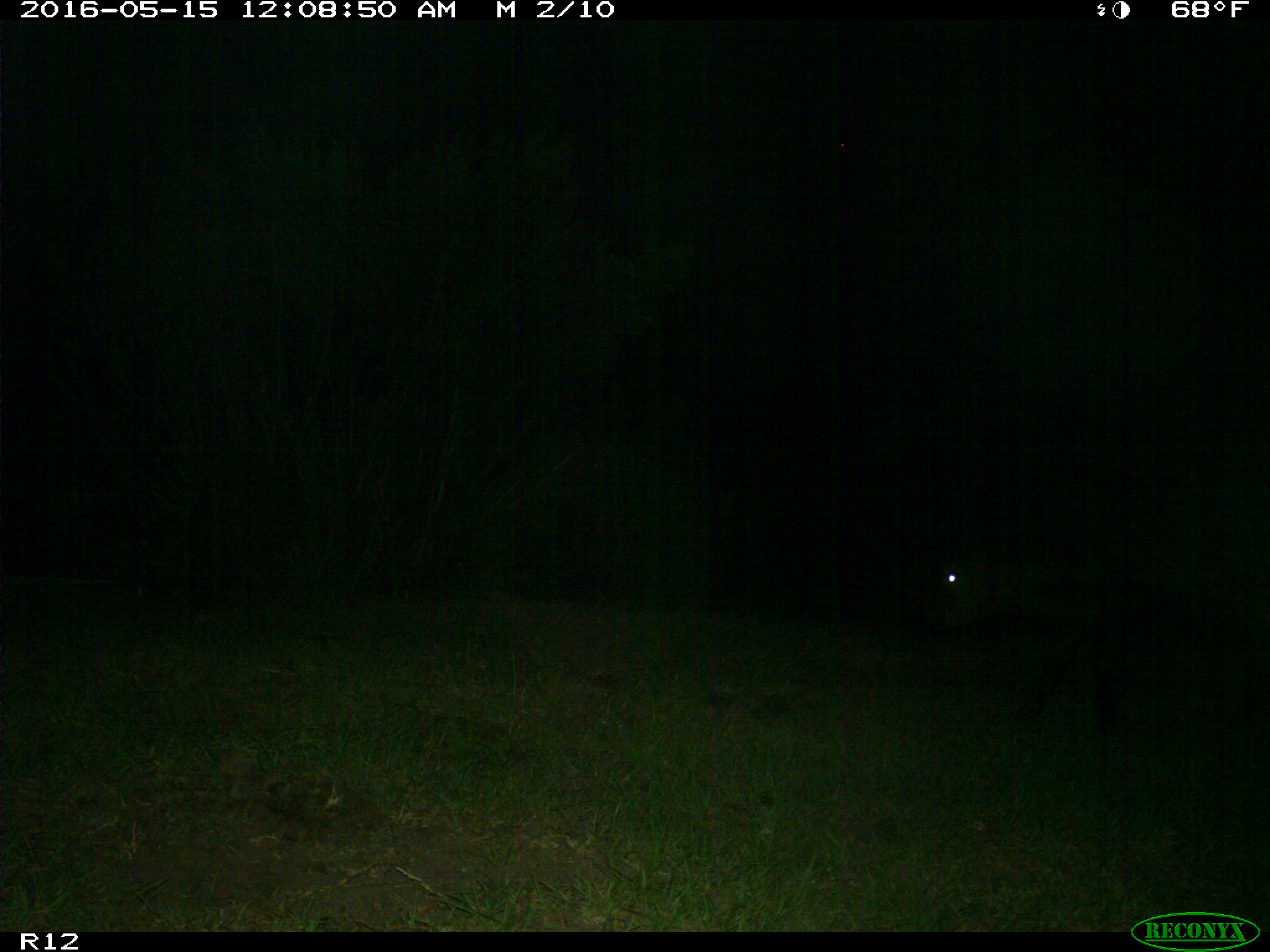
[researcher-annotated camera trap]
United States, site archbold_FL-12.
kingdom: Animalia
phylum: Chordata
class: Mammalia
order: Artiodactyla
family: Bovidae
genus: Bos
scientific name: Bos taurus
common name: domestic cow